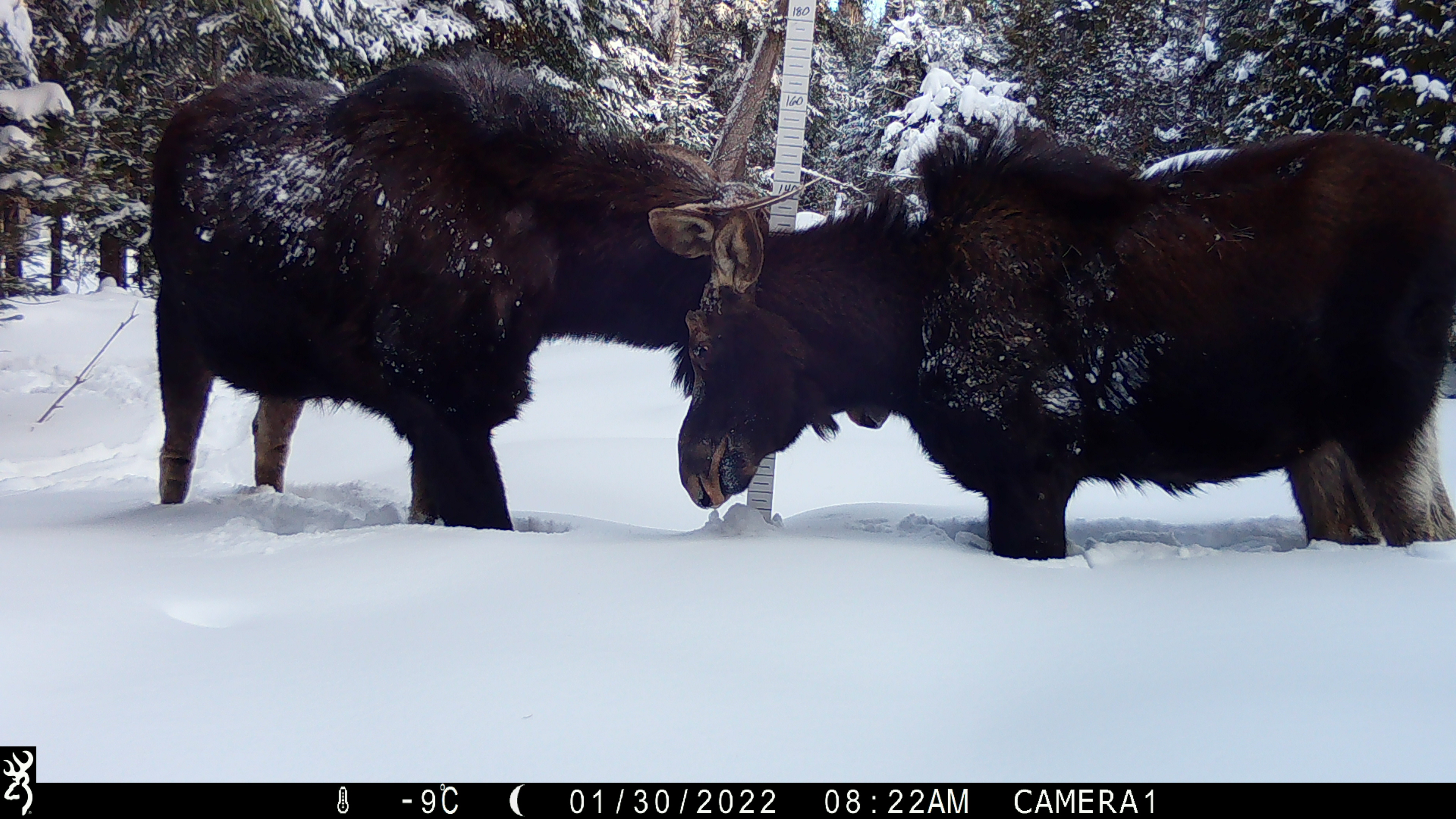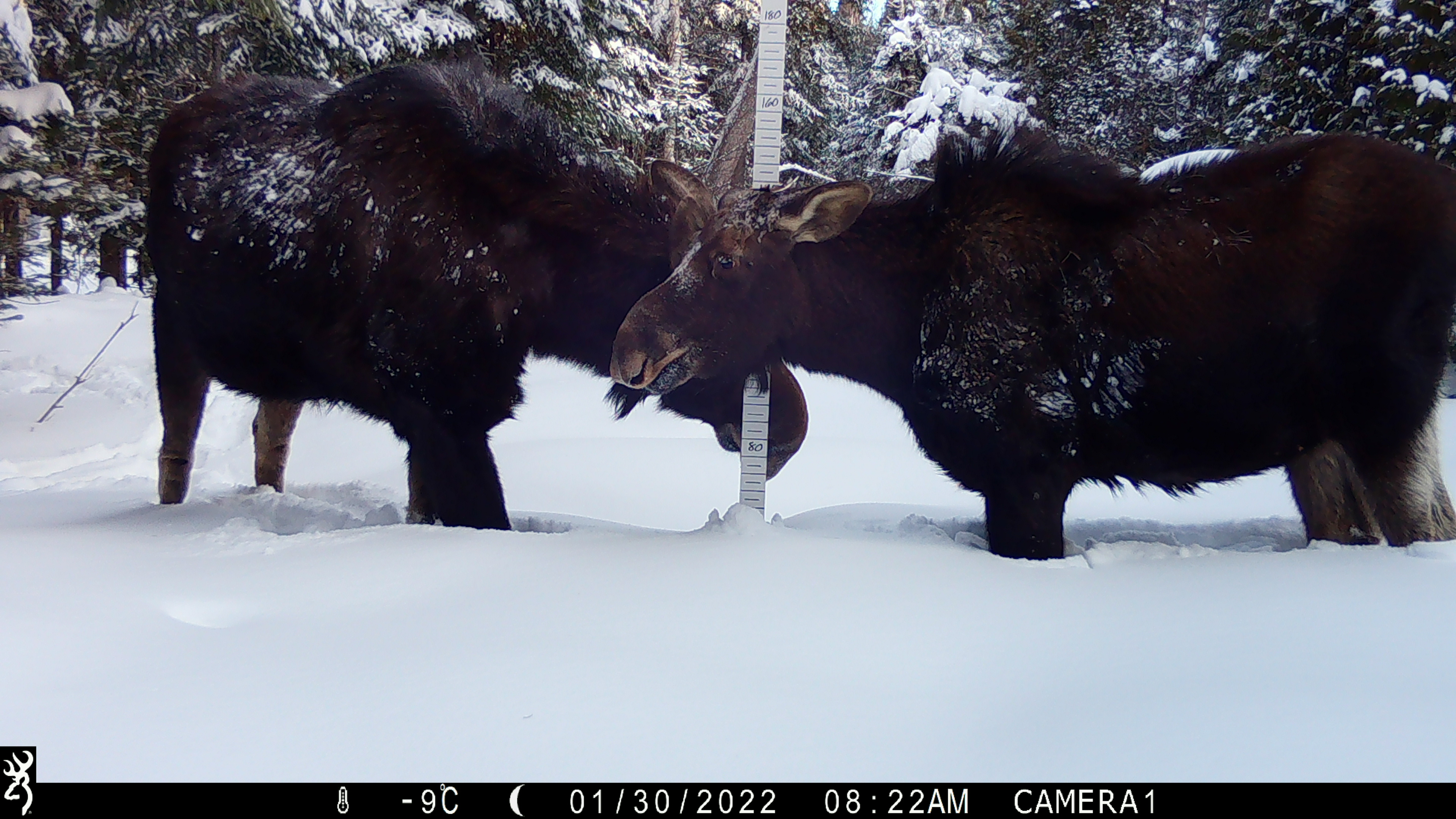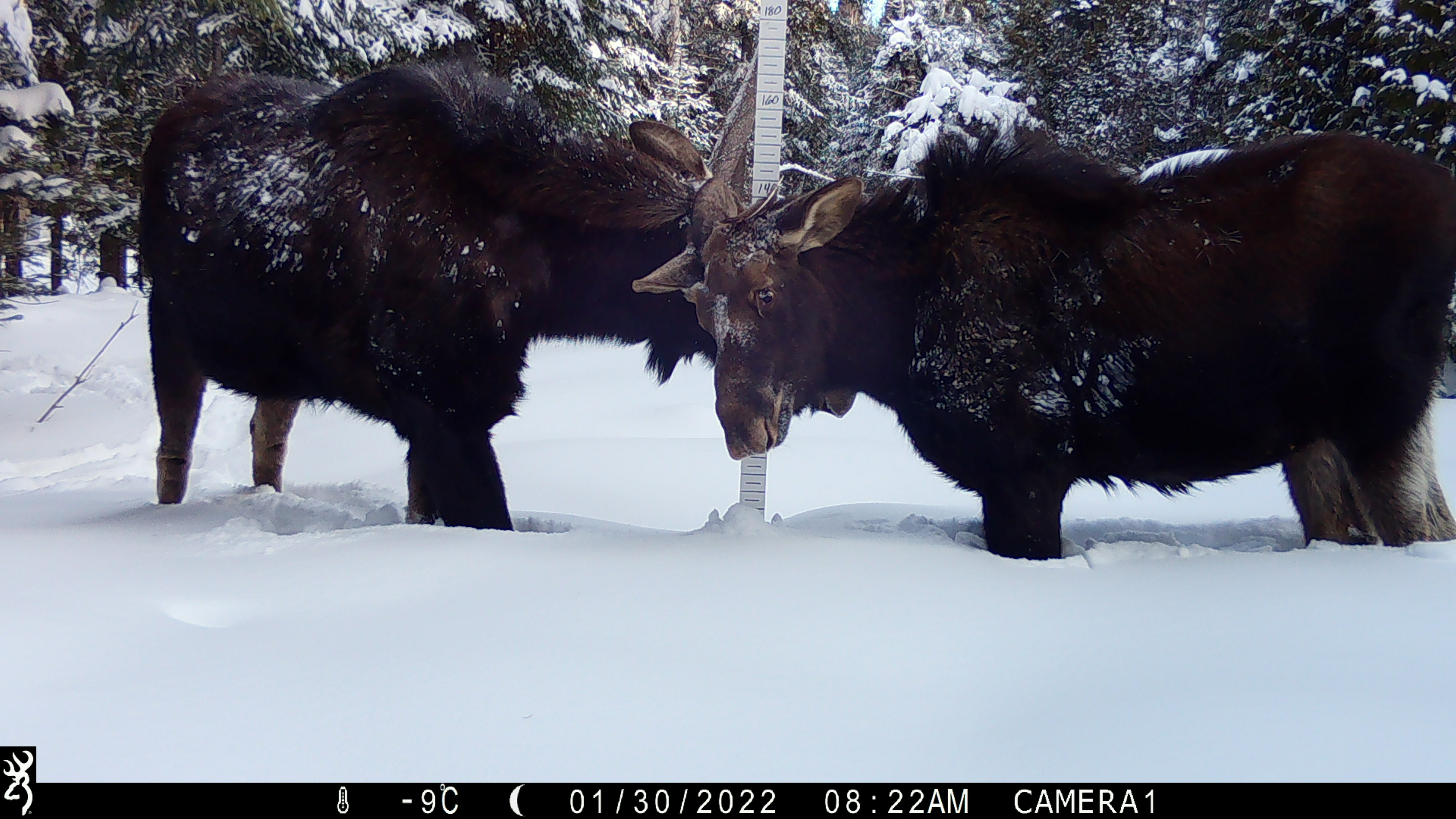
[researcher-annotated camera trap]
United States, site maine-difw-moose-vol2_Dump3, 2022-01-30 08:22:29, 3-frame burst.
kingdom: Animalia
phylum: Chordata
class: Mammalia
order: Artiodactyla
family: Cervidae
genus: Alces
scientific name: Alces alces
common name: moose